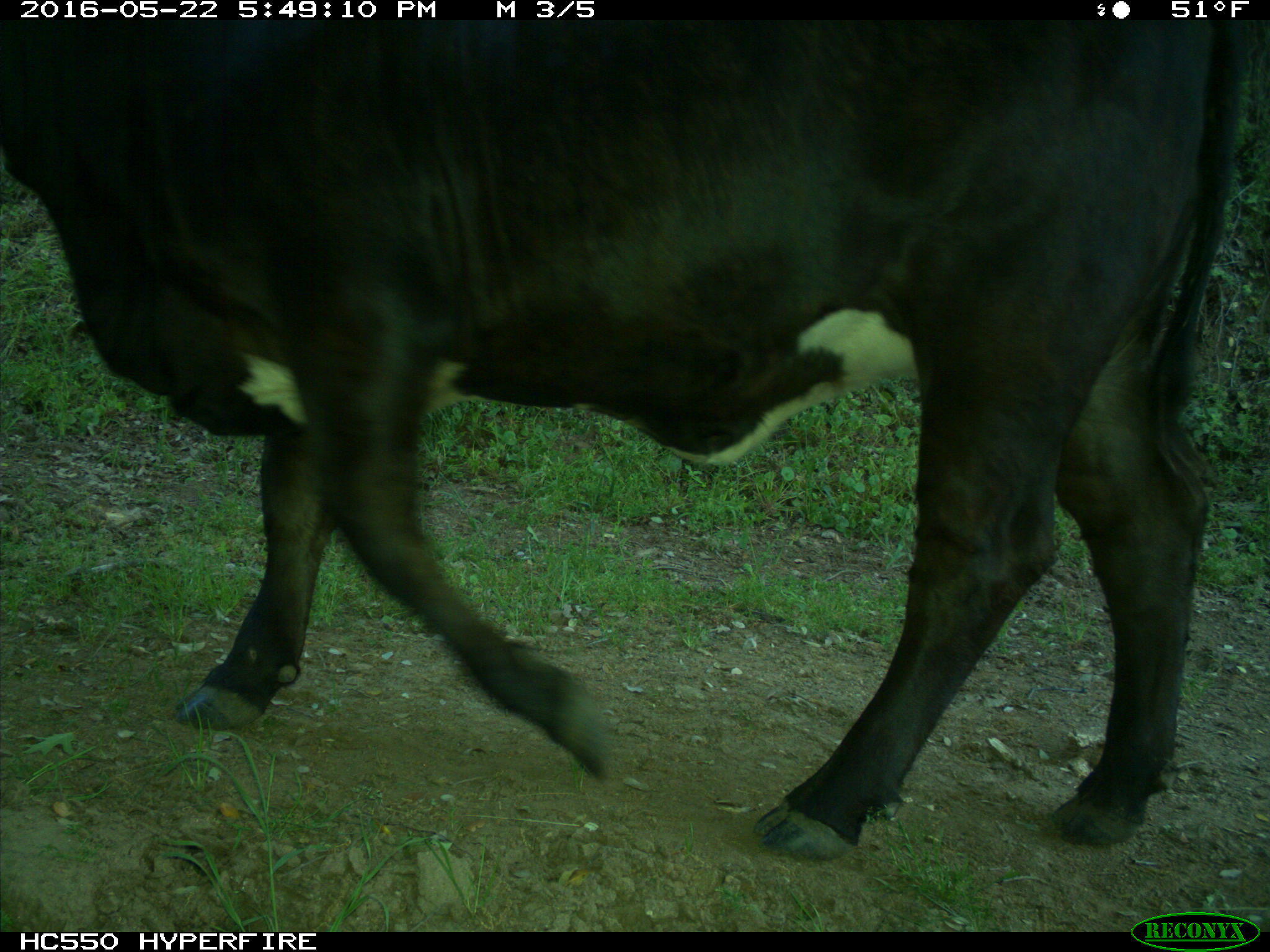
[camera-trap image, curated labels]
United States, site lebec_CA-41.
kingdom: Animalia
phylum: Chordata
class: Mammalia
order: Artiodactyla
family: Bovidae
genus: Bos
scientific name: Bos taurus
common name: domestic cow